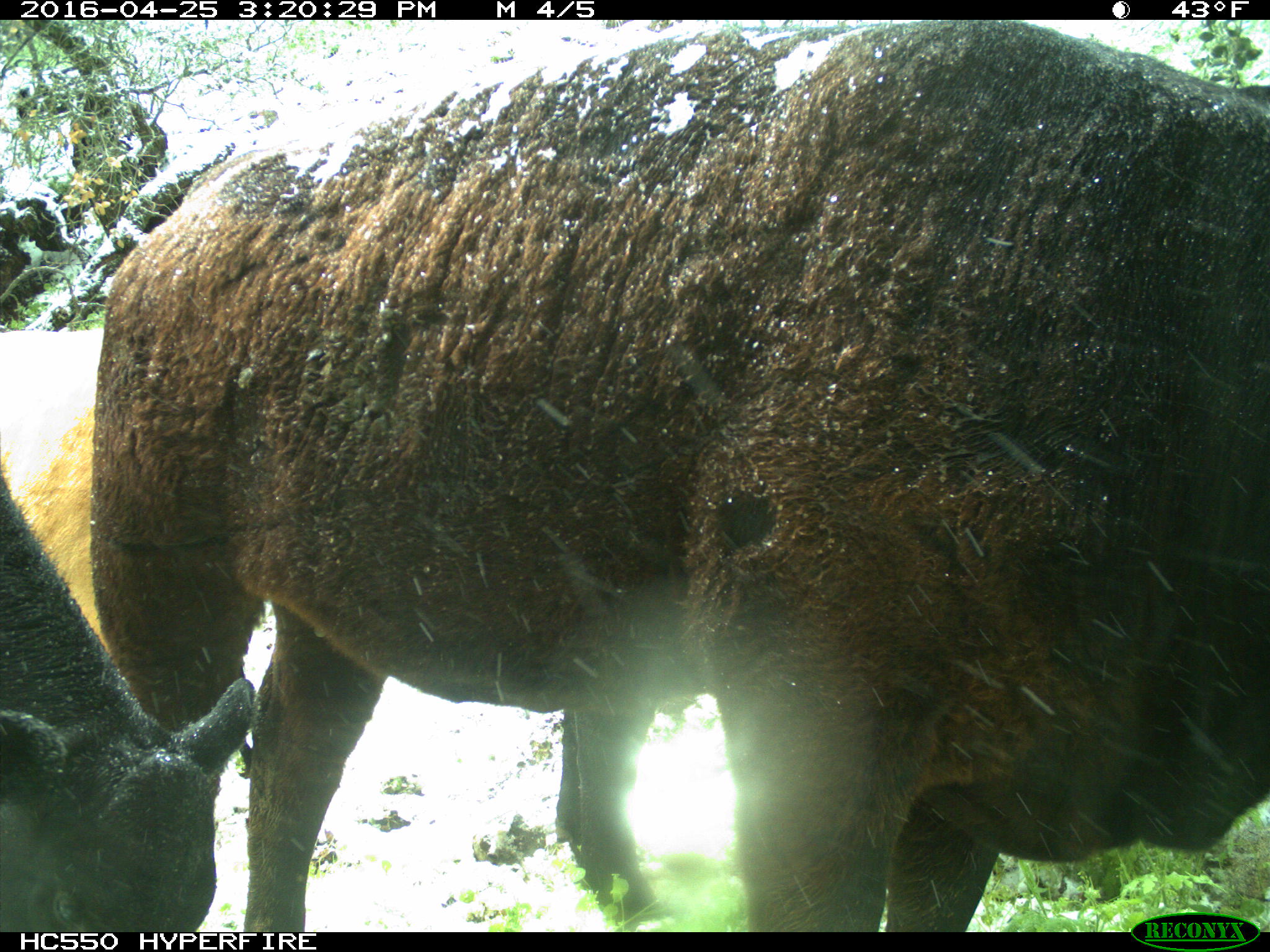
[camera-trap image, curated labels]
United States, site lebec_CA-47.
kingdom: Animalia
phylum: Chordata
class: Mammalia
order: Artiodactyla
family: Bovidae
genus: Bos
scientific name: Bos taurus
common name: domestic cow